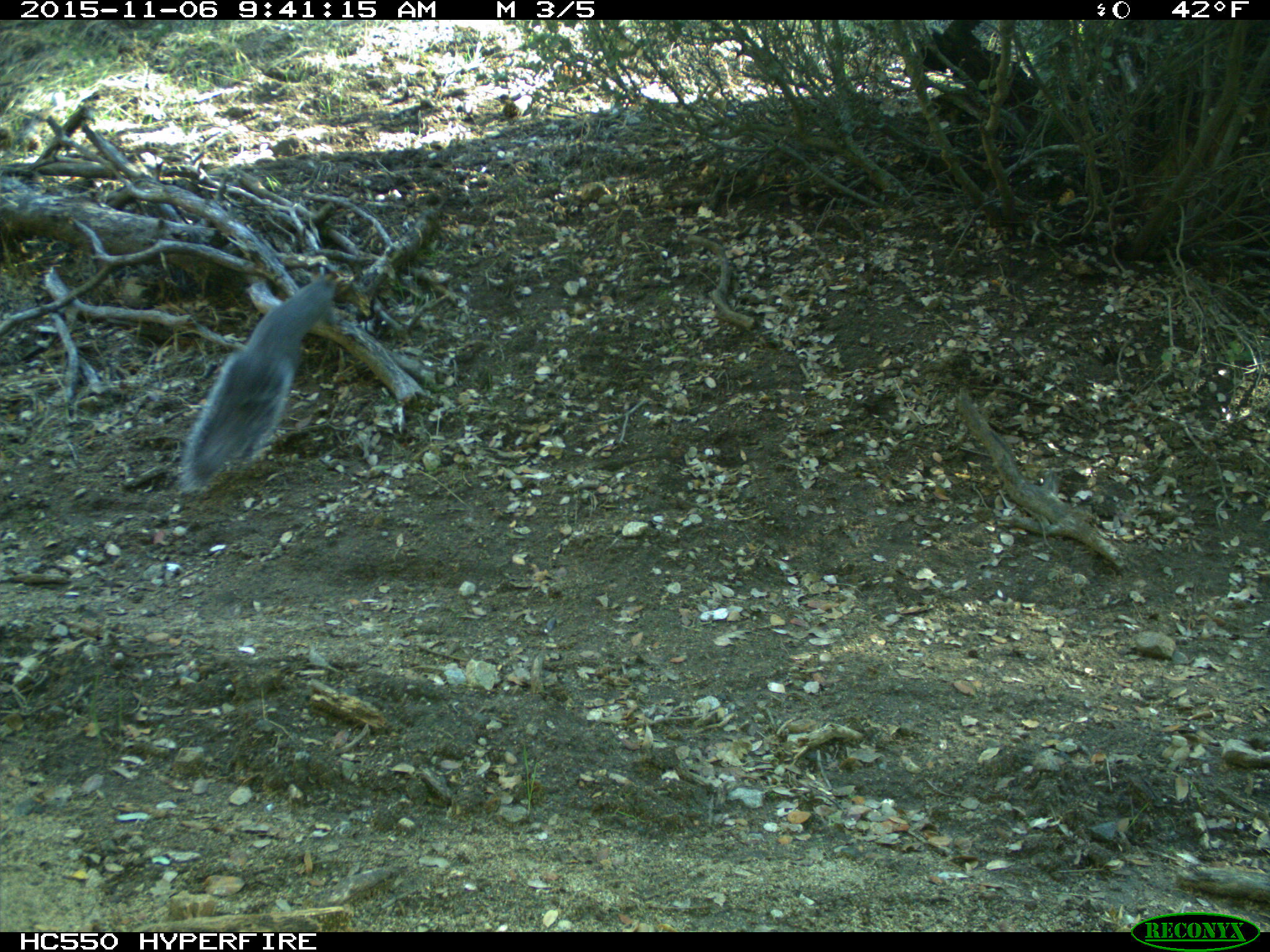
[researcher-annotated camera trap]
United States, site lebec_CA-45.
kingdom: Animalia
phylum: Chordata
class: Mammalia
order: Rodentia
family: Sciuridae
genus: Sciurus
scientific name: Sciurus carolinensis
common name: eastern gray squirrel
Sciurus carolinensis (eastern gray squirrel).